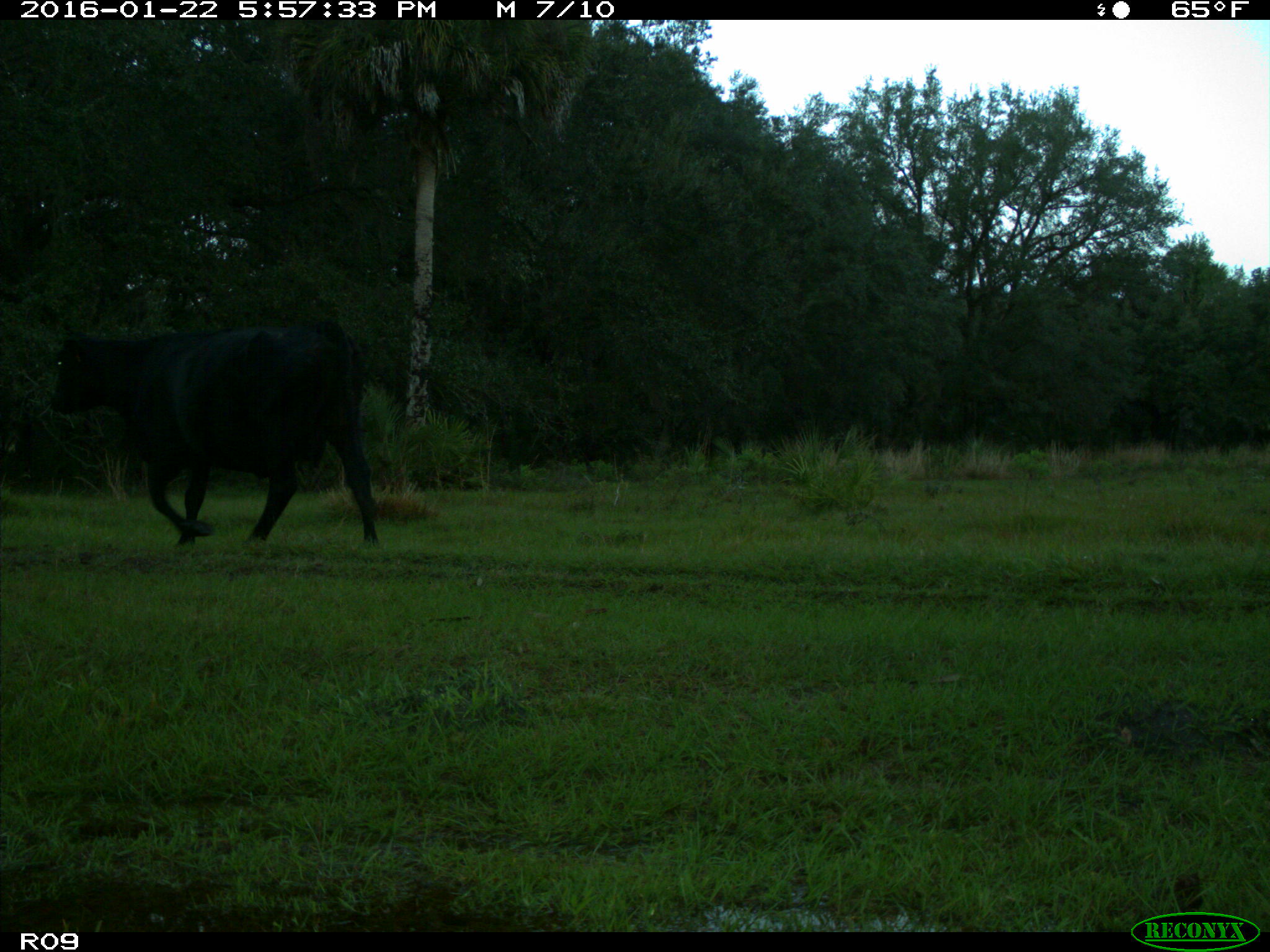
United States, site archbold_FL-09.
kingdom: Animalia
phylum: Chordata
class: Mammalia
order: Artiodactyla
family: Bovidae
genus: Bos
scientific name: Bos taurus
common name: domestic cow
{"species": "Bos taurus (domestic cow)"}